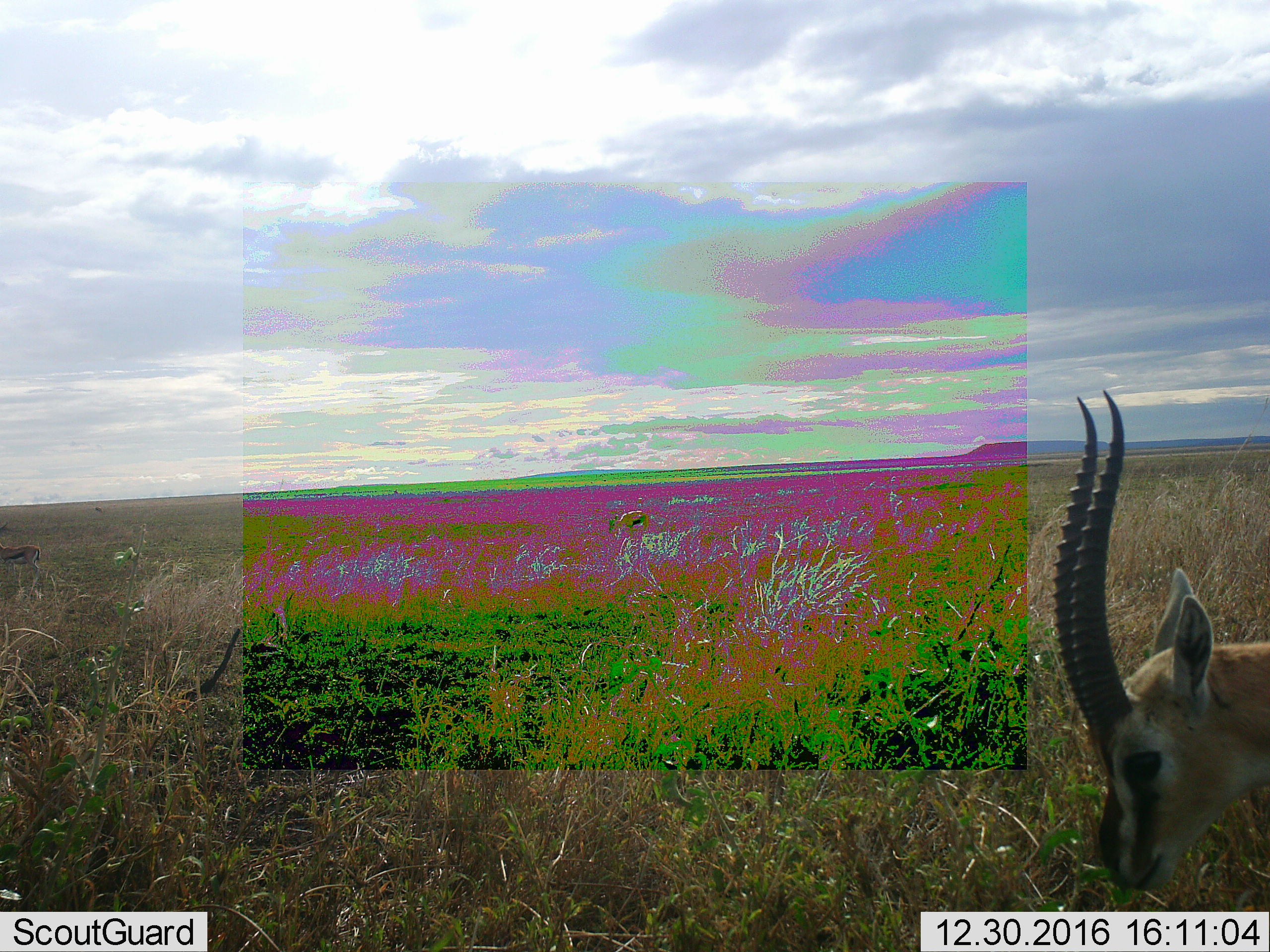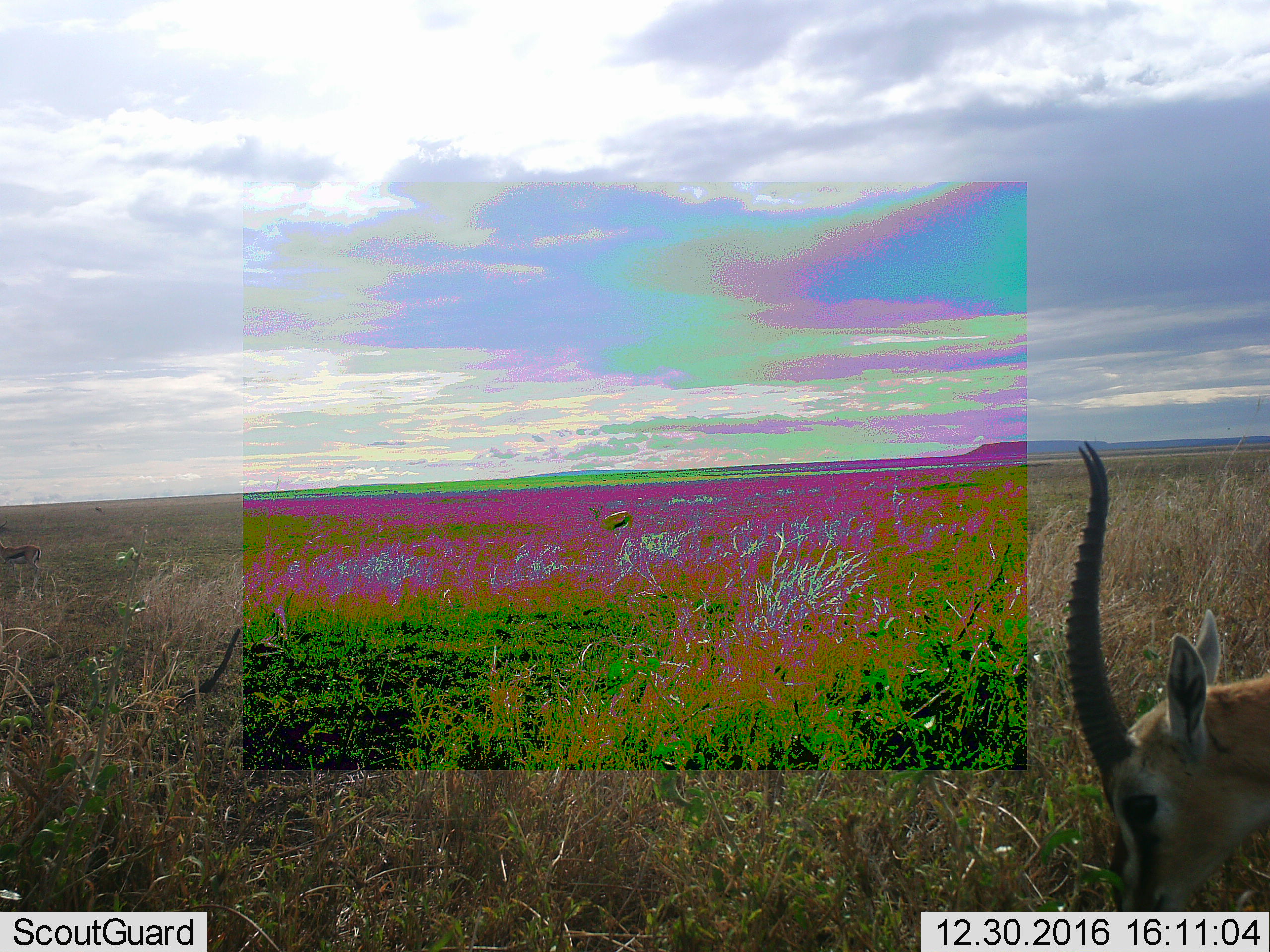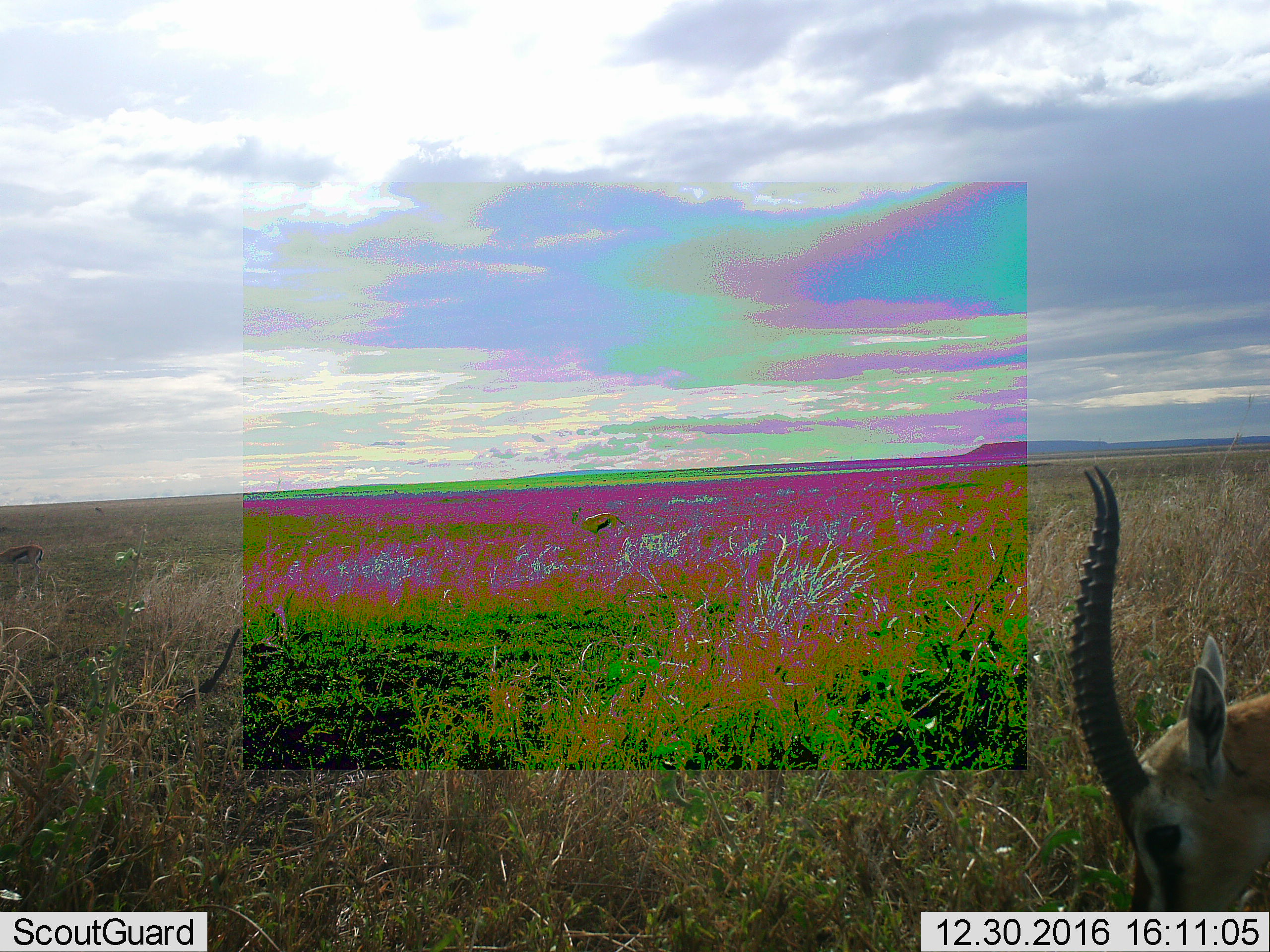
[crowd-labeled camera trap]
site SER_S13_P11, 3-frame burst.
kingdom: Animalia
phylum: Chordata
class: Mammalia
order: Artiodactyla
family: Bovidae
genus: Eudorcas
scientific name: Eudorcas thomsonii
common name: thomson's gazelle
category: gazellethomsons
Gazellethomsons (thomson's gazelle) (Eudorcas thomsonii), count 1. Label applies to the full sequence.